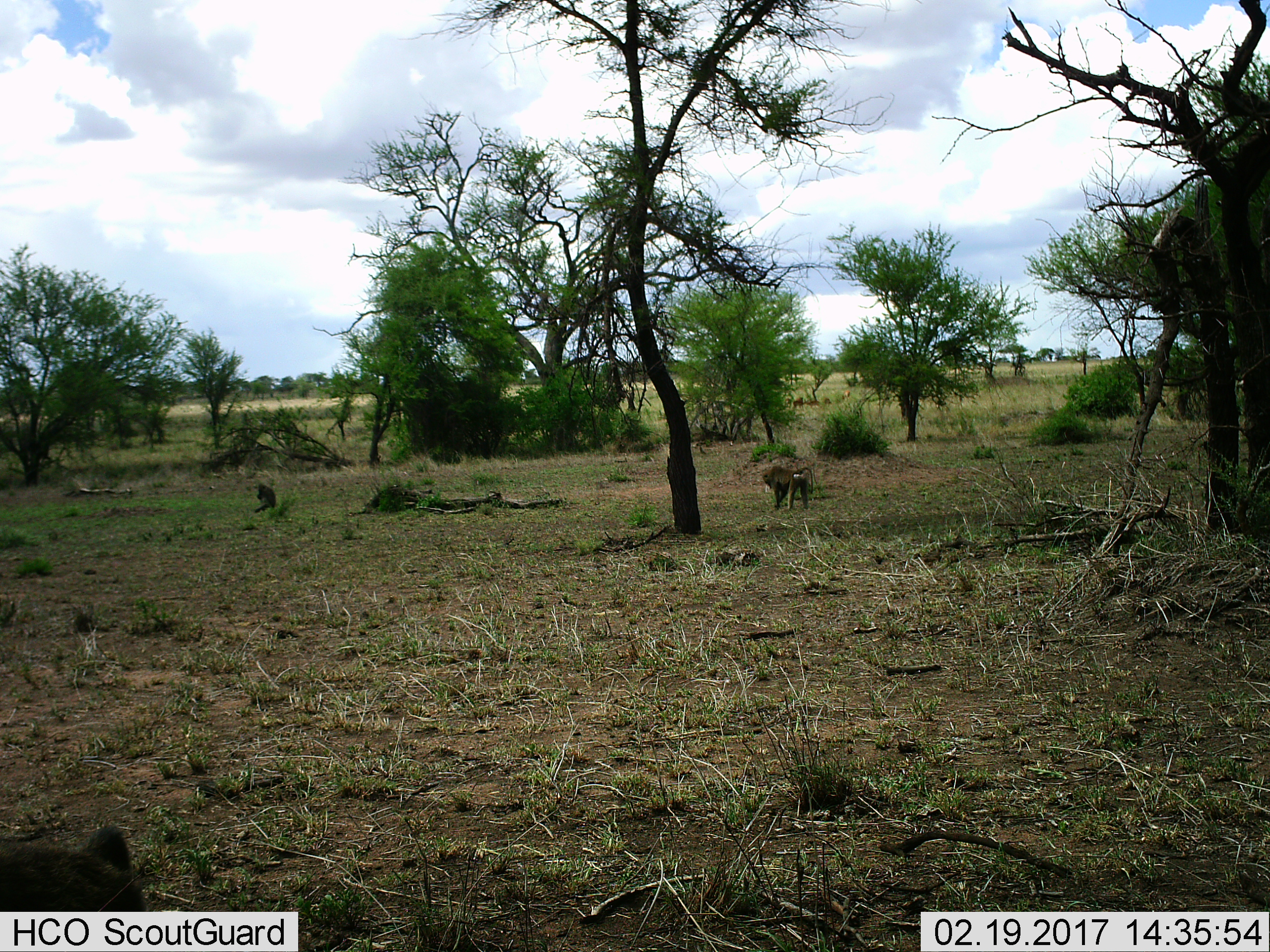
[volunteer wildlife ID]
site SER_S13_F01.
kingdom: Animalia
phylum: Chordata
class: Mammalia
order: Primates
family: Cercopithecidae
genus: Papio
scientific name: Papio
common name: baboon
Baboon (Papio), count 3. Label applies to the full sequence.